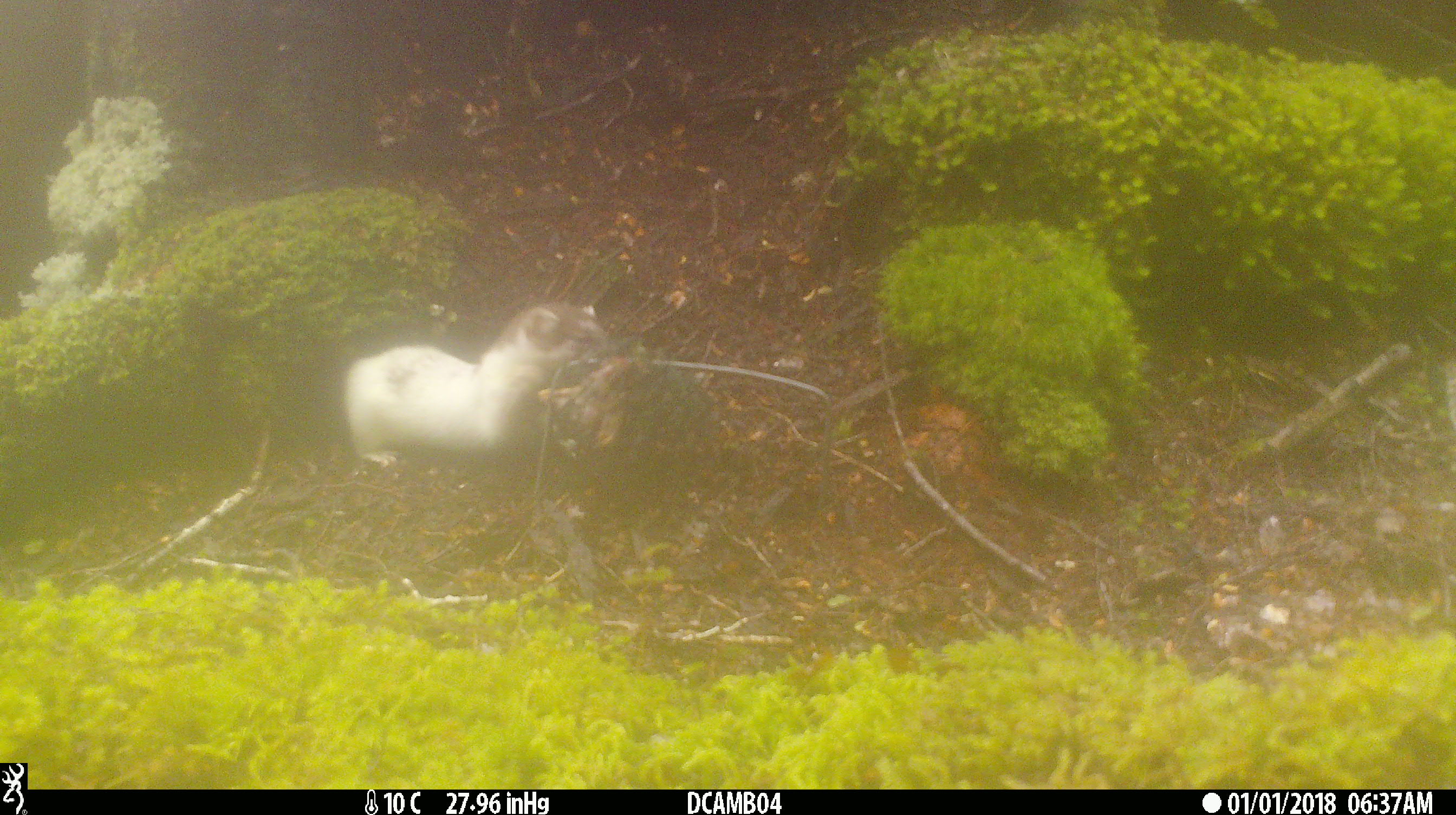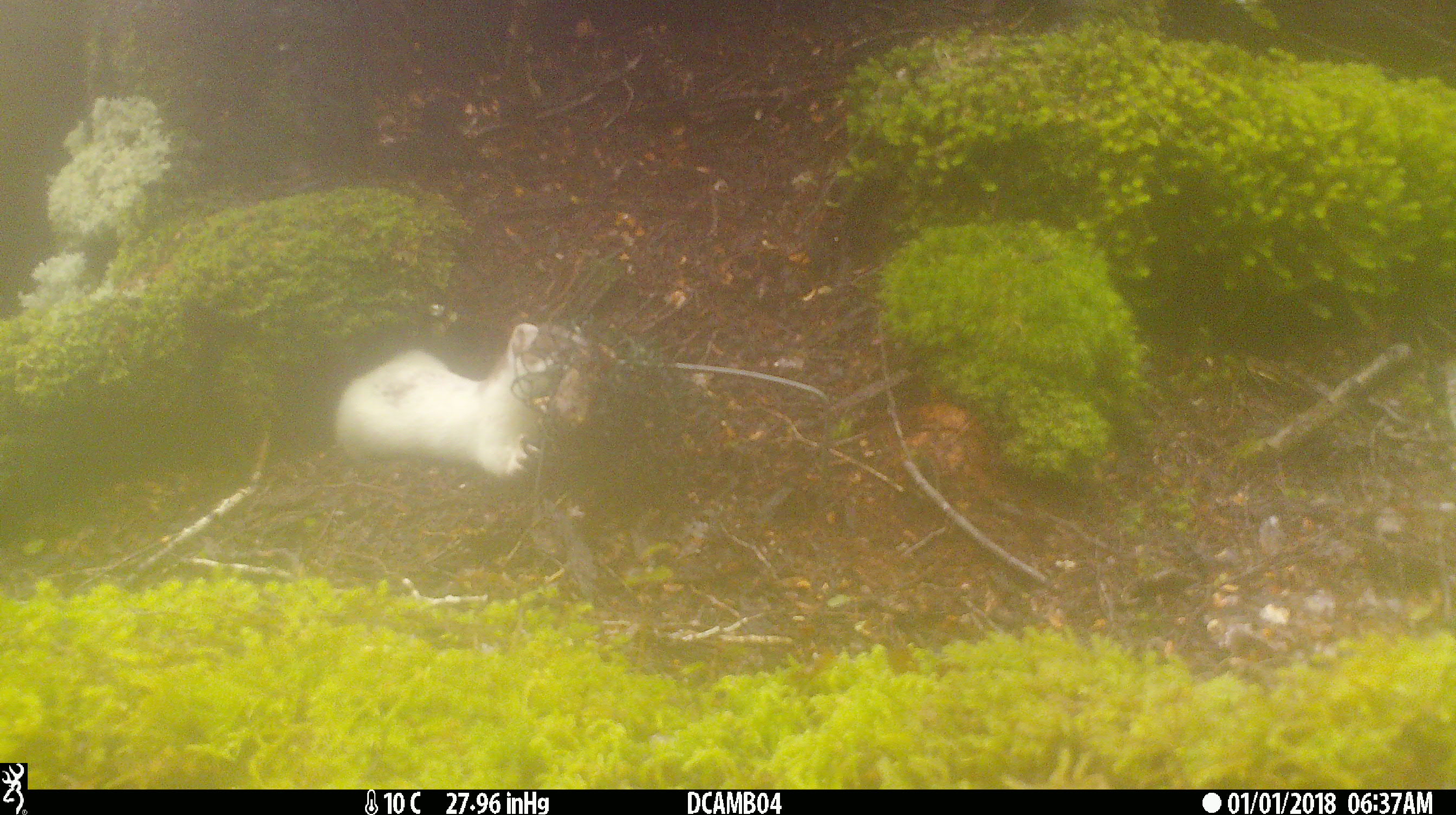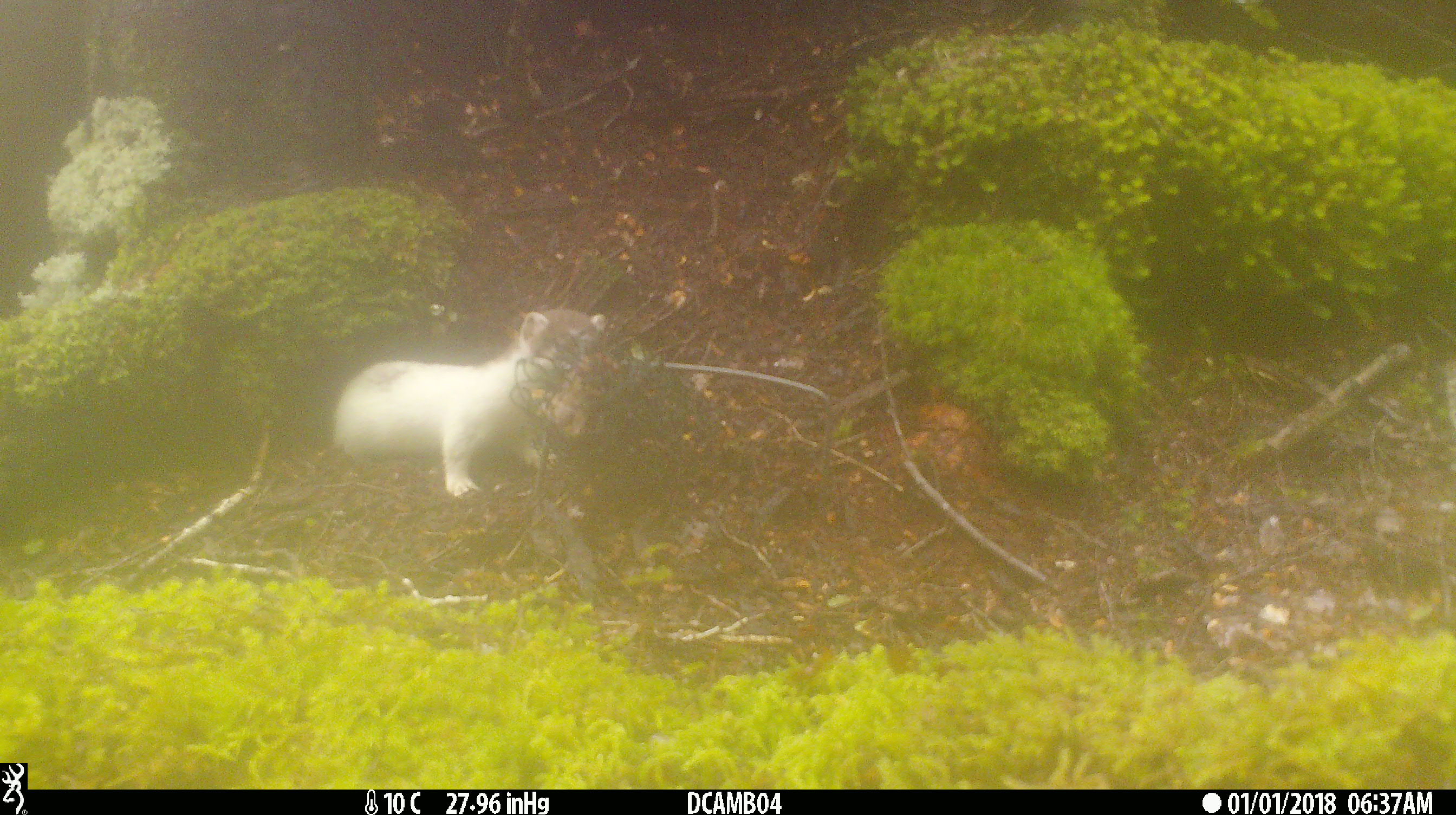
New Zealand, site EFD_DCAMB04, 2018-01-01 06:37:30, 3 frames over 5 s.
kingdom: Animalia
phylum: Chordata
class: Mammalia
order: Carnivora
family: Mustelidae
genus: Mustela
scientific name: Mustela erminea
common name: stoat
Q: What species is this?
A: Stoat (Mustela erminea).